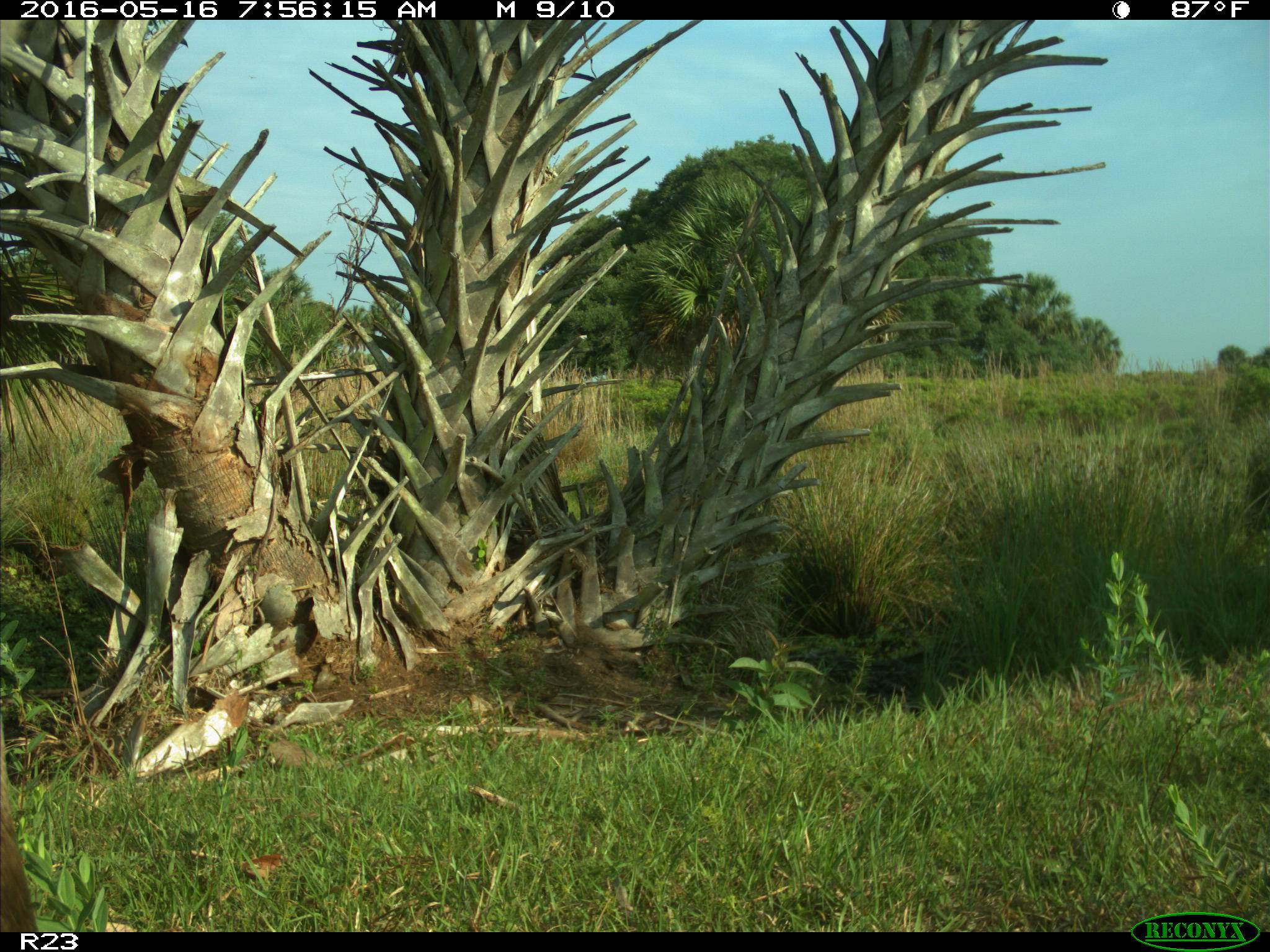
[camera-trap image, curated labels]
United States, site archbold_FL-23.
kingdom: Animalia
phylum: Chordata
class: Mammalia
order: Artiodactyla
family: Bovidae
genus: Bos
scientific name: Bos taurus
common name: domestic cow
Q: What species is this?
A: Bos taurus (domestic cow).